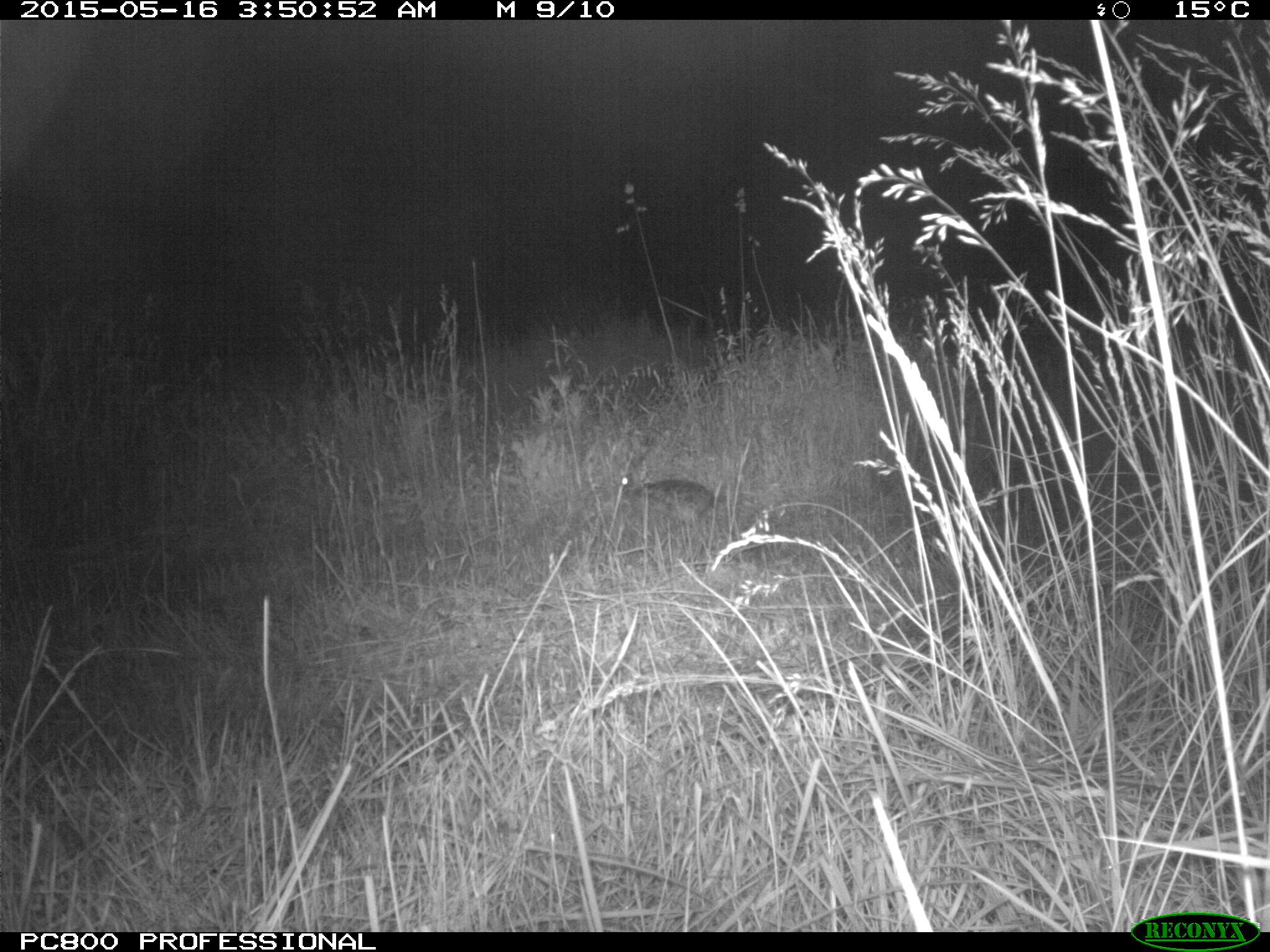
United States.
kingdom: Animalia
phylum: Chordata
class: Mammalia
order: Lagomorpha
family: Leporidae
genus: Sylvilagus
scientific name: Sylvilagus floridanus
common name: eastern cottontail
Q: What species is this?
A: Eastern Cottontail (Sylvilagus floridanus).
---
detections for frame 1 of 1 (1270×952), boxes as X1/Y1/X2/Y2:
Eastern Cottontail: 614/449/726/545